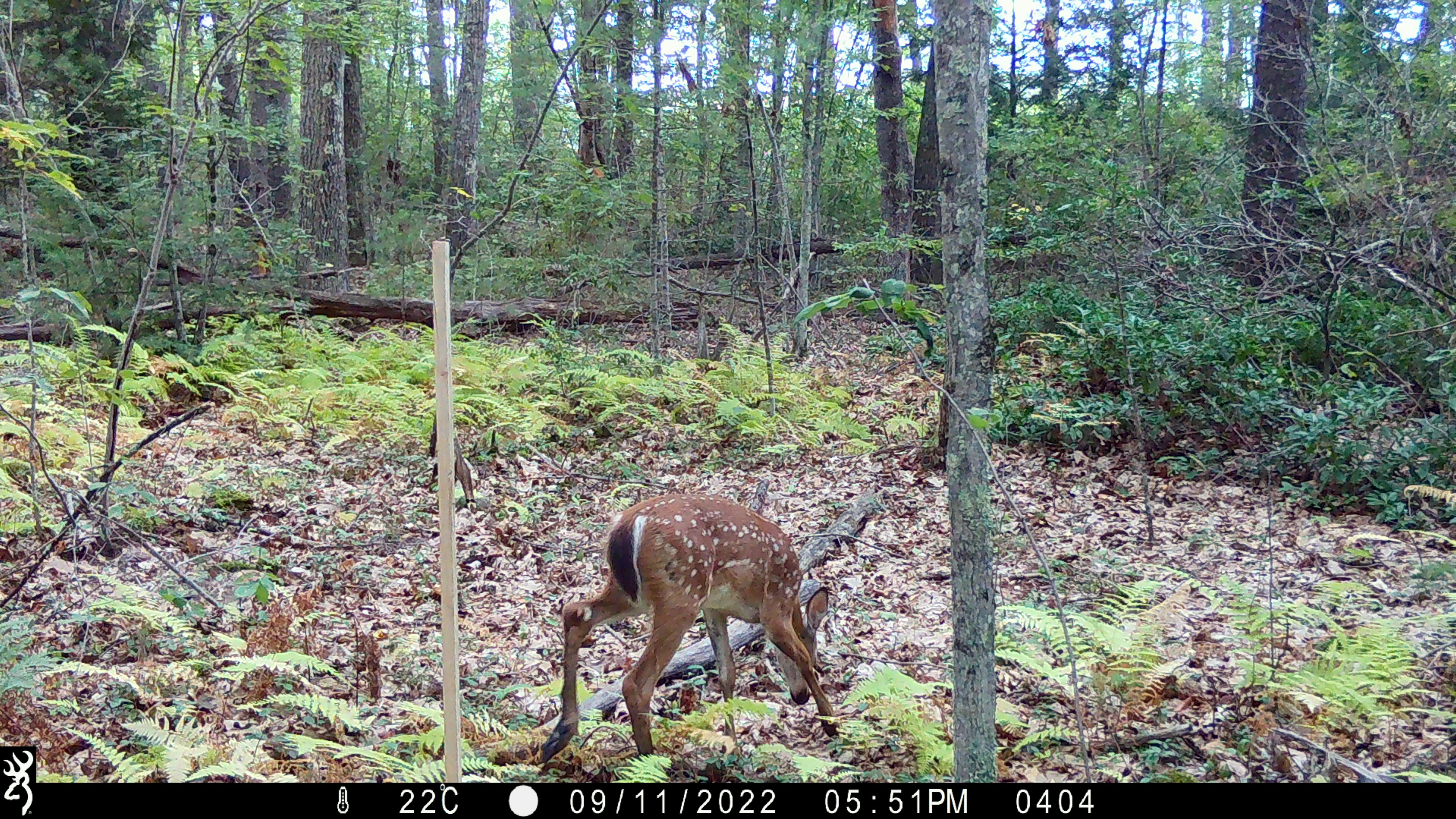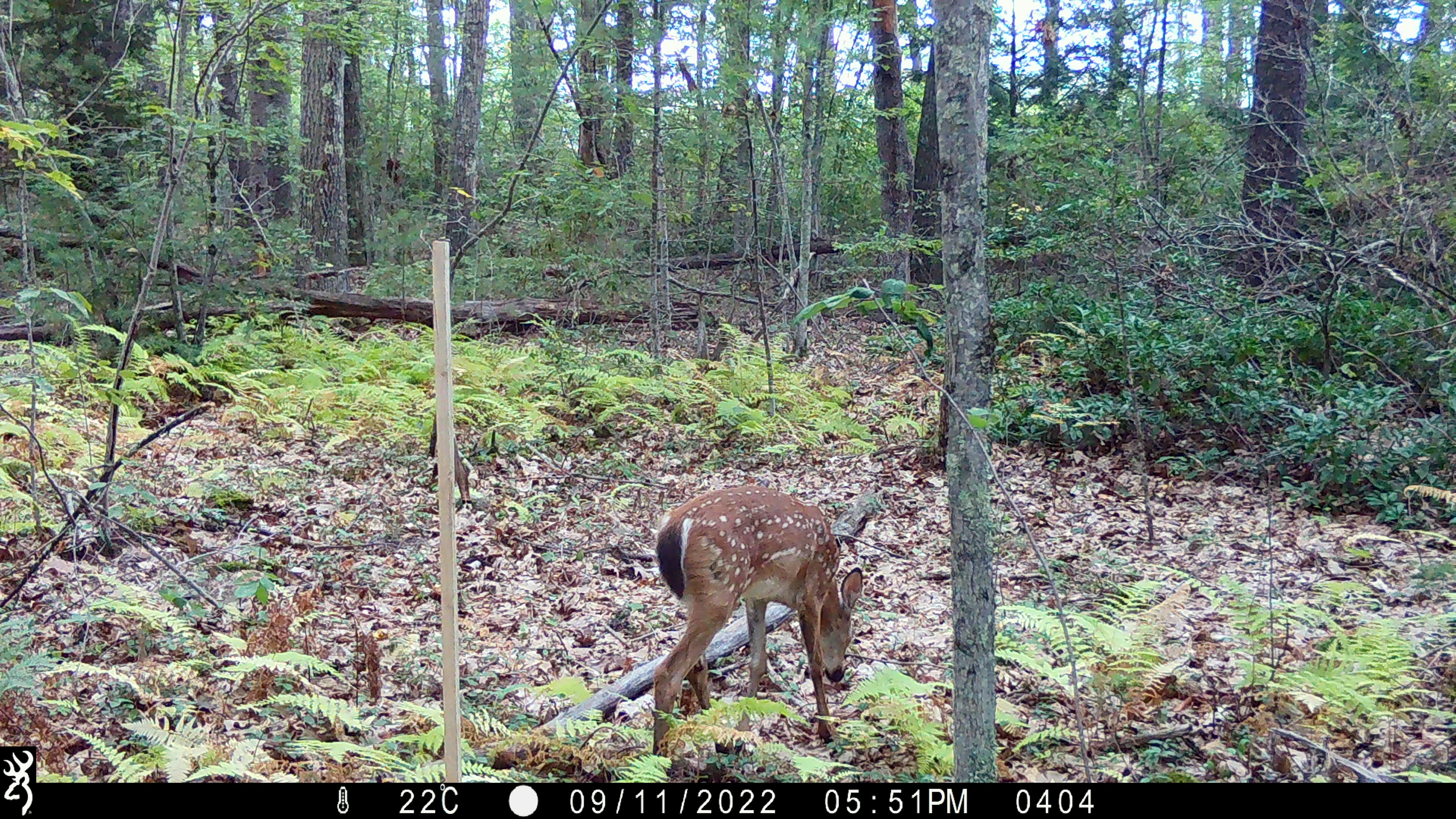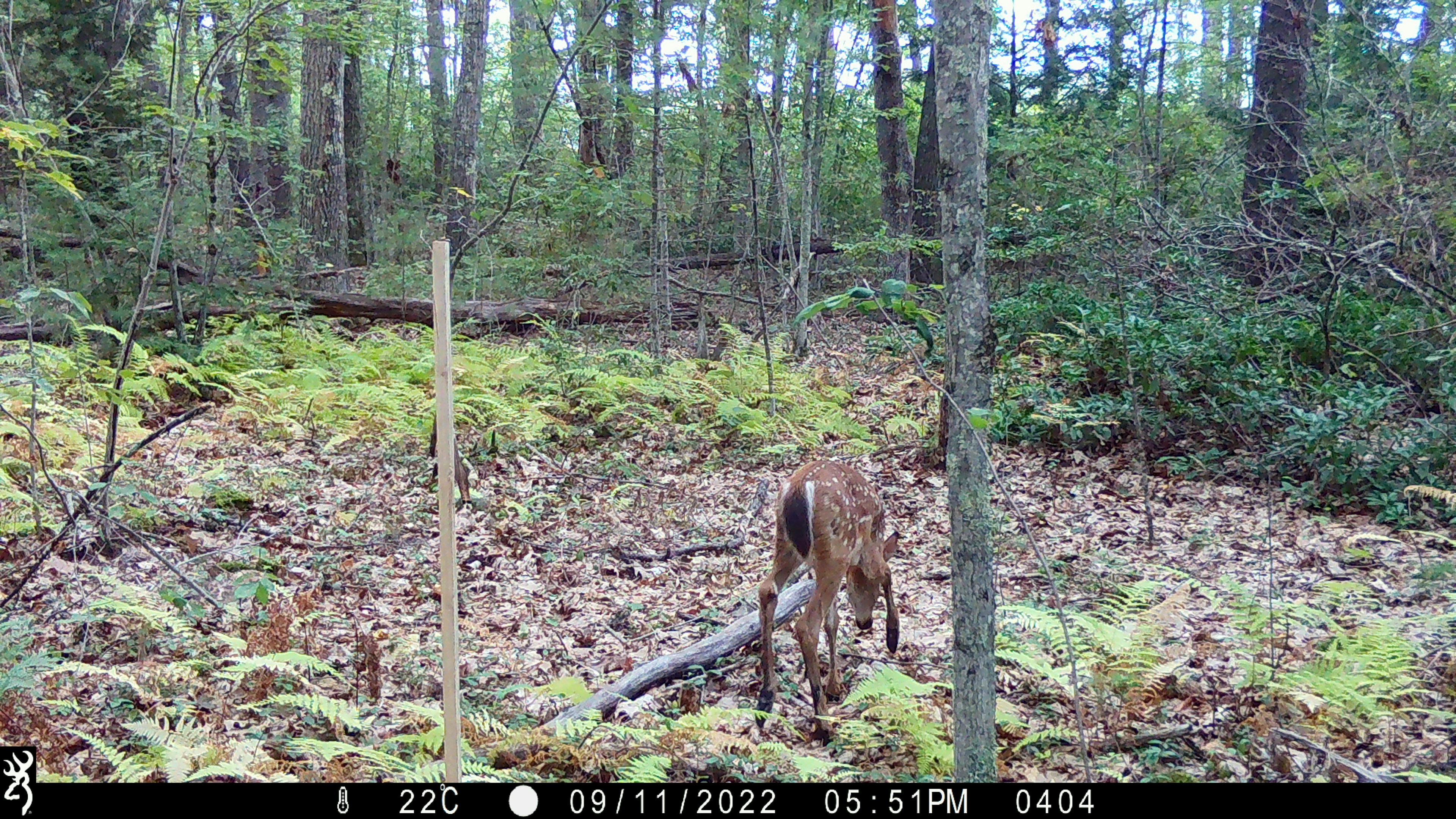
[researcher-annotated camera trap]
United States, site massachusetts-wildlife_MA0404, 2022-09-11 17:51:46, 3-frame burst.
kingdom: Animalia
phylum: Chordata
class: Mammalia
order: Artiodactyla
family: Cervidae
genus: Odocoileus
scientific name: Odocoileus virginianus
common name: white-tailed deer